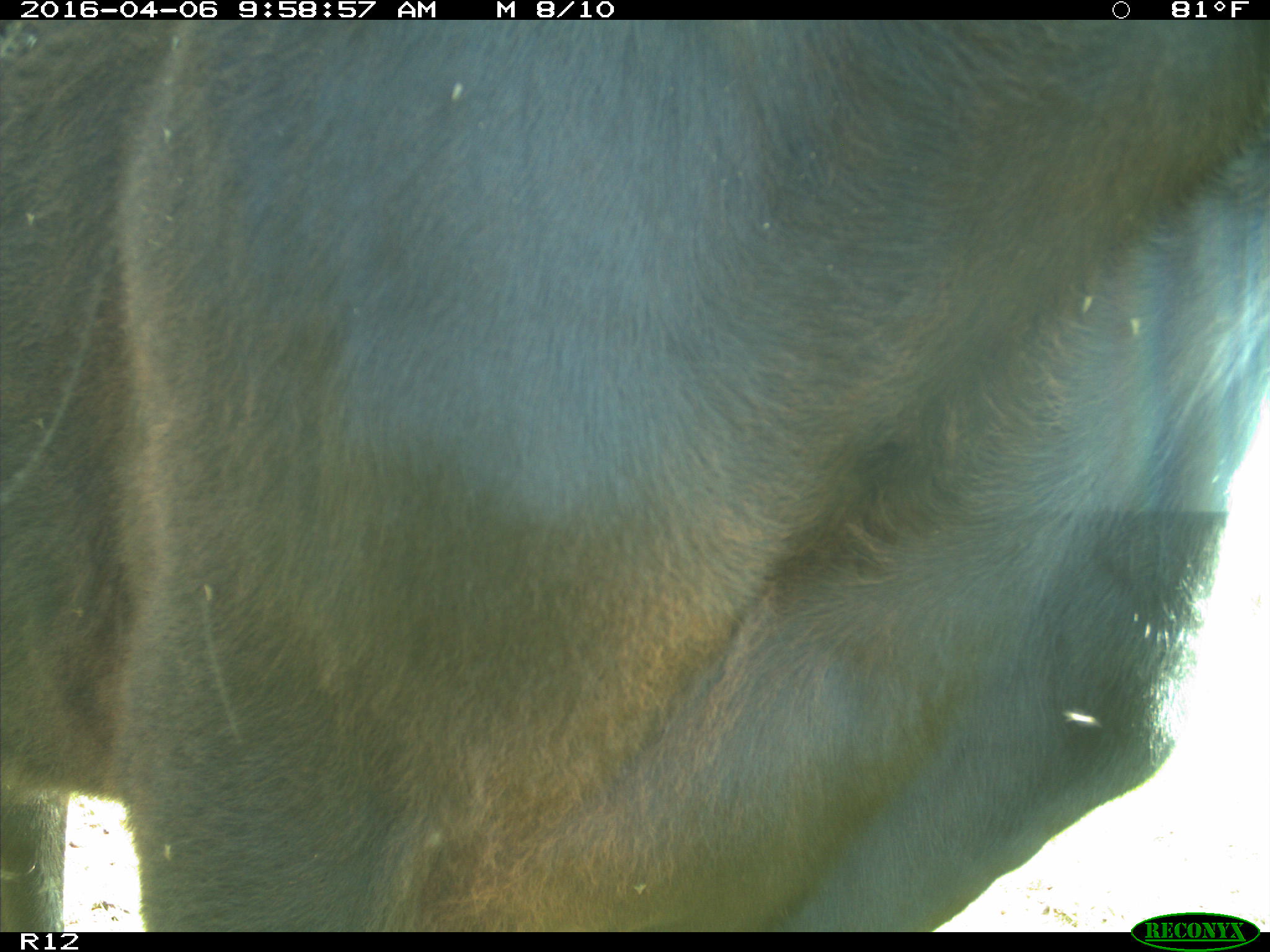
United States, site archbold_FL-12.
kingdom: Animalia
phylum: Chordata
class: Mammalia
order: Artiodactyla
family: Bovidae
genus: Bos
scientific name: Bos taurus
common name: domestic cow